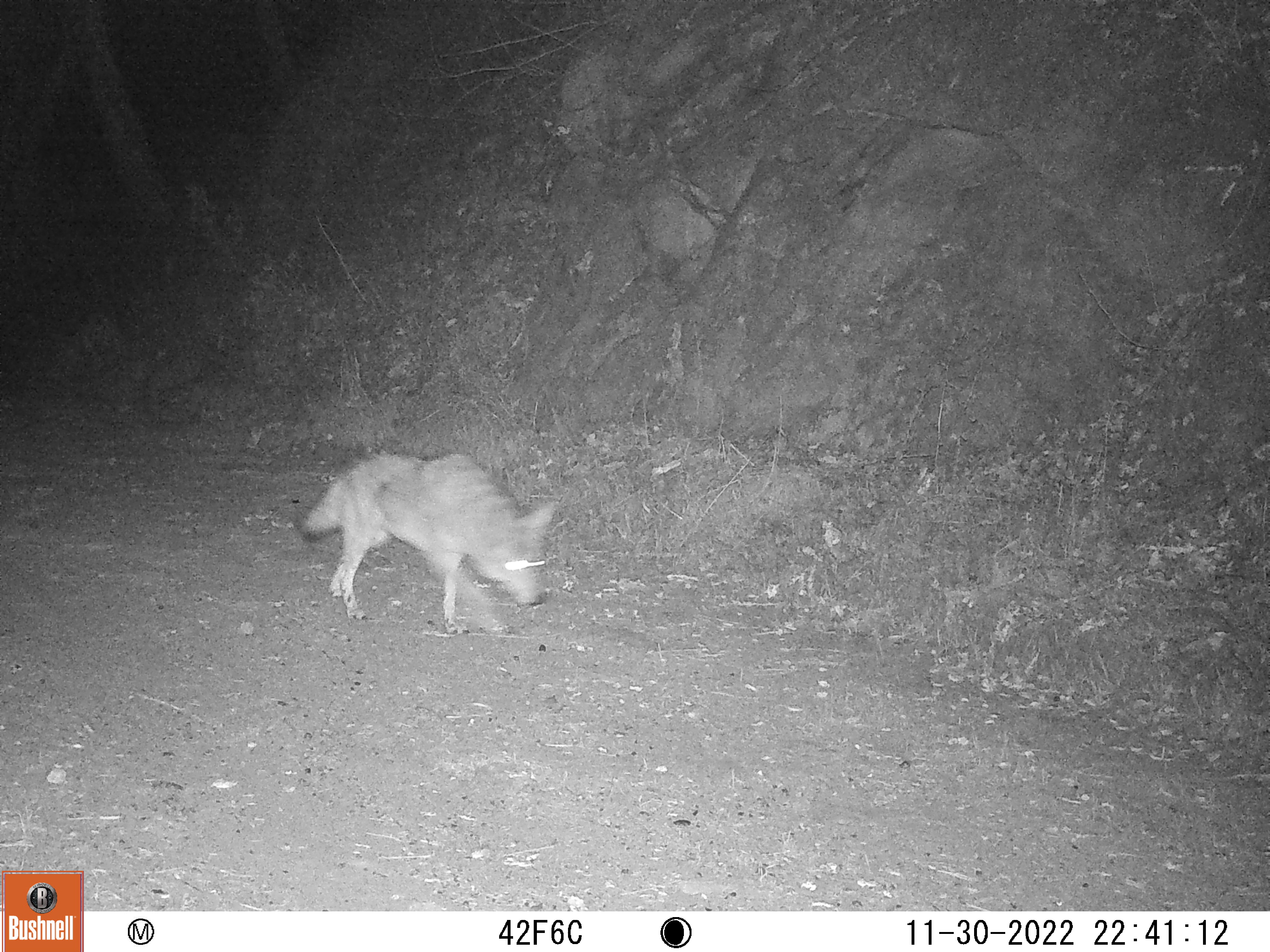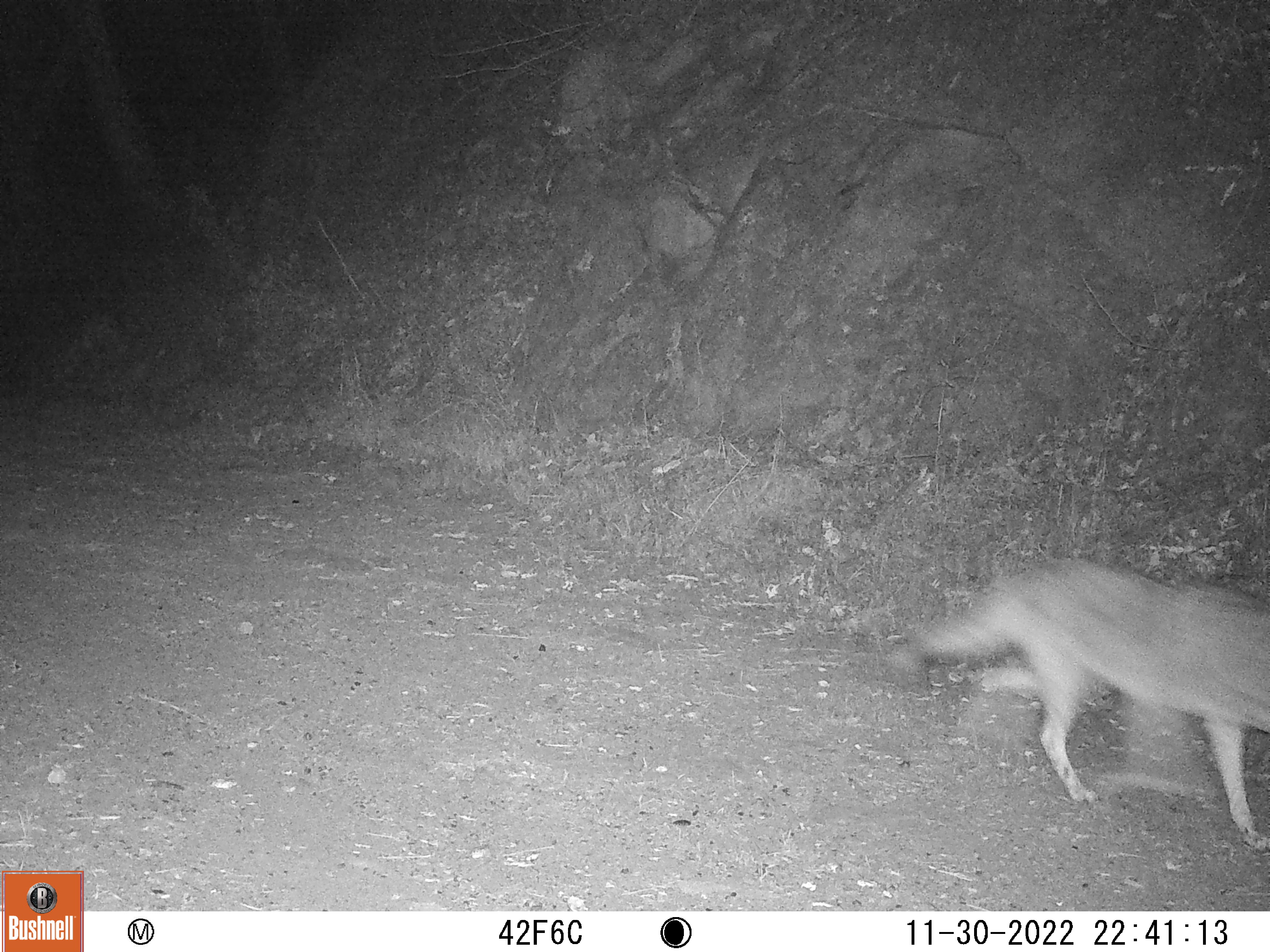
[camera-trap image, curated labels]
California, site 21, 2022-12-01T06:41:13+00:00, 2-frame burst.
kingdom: Animalia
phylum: Chordata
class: Mammalia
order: Carnivora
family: Canidae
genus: Canis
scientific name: Canis latrans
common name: coyote